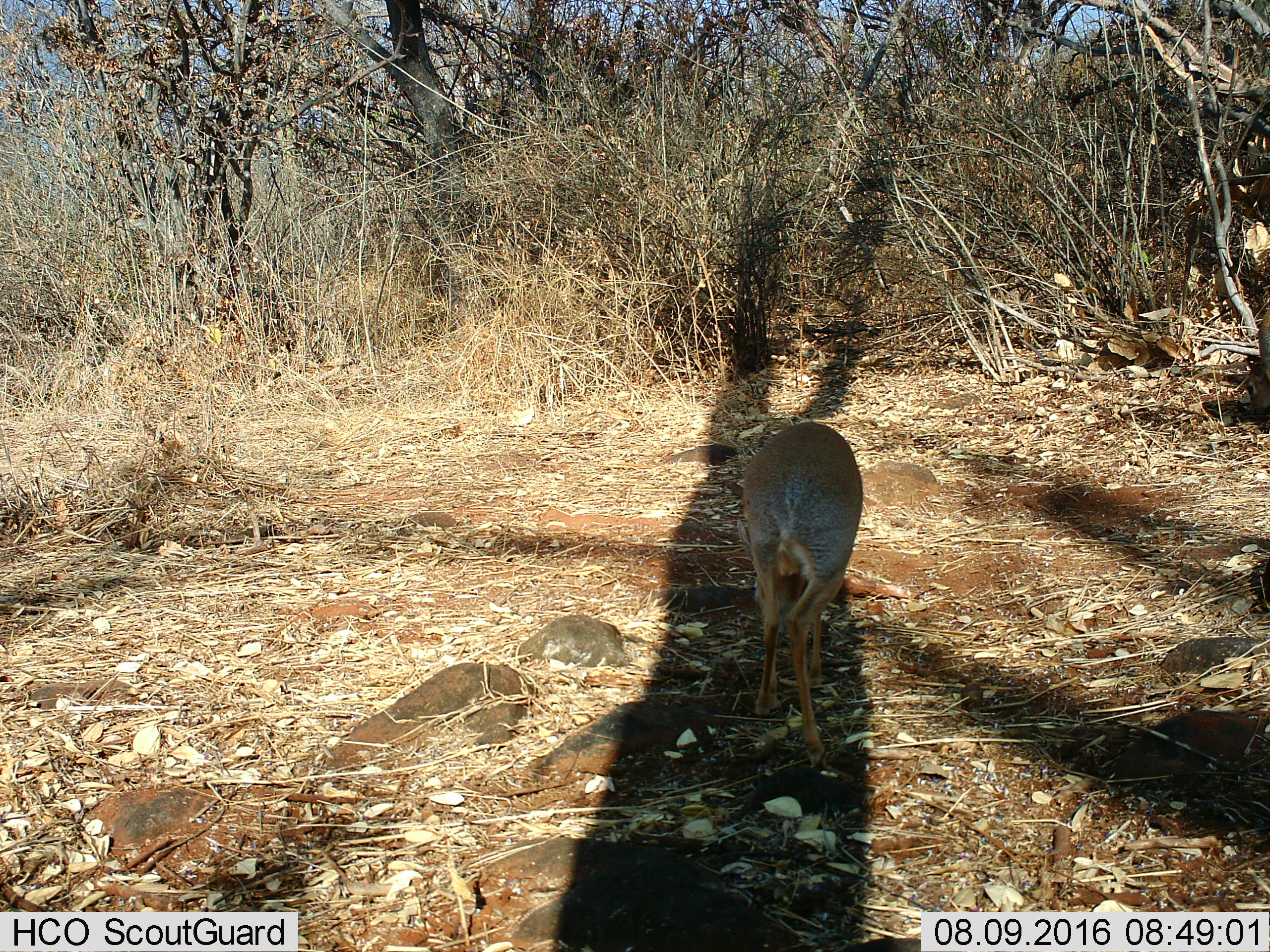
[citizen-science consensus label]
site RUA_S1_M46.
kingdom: Animalia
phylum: Chordata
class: Mammalia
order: Artiodactyla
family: Bovidae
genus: Madoqua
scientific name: Madoqua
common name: dik-dik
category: dikdik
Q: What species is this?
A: Dikdik (dik-dik) (Madoqua).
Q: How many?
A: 1.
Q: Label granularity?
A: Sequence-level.